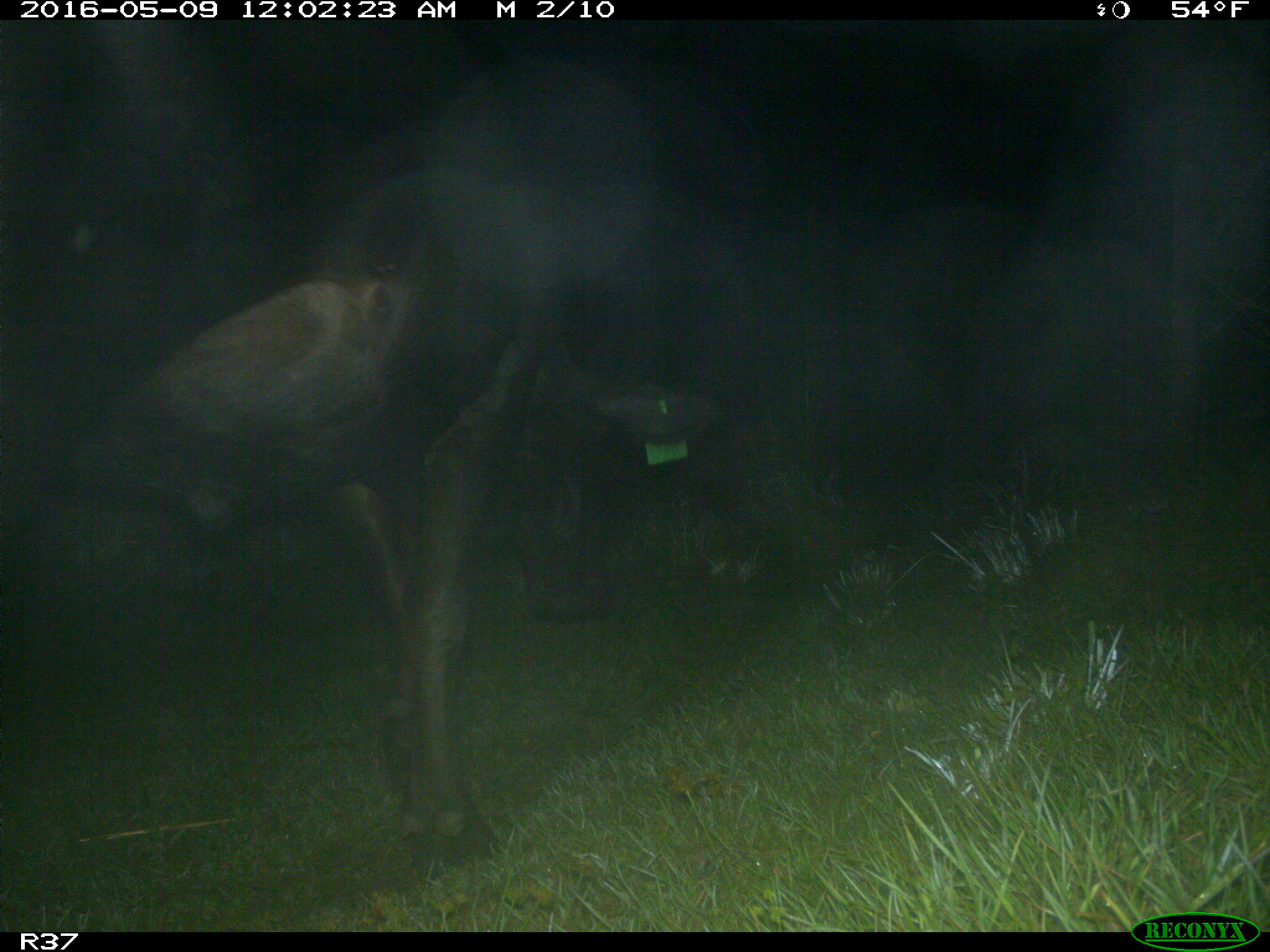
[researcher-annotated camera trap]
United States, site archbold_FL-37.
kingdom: Animalia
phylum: Chordata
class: Mammalia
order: Artiodactyla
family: Bovidae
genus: Bos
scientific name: Bos taurus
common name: domestic cow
Bos taurus (domestic cow).